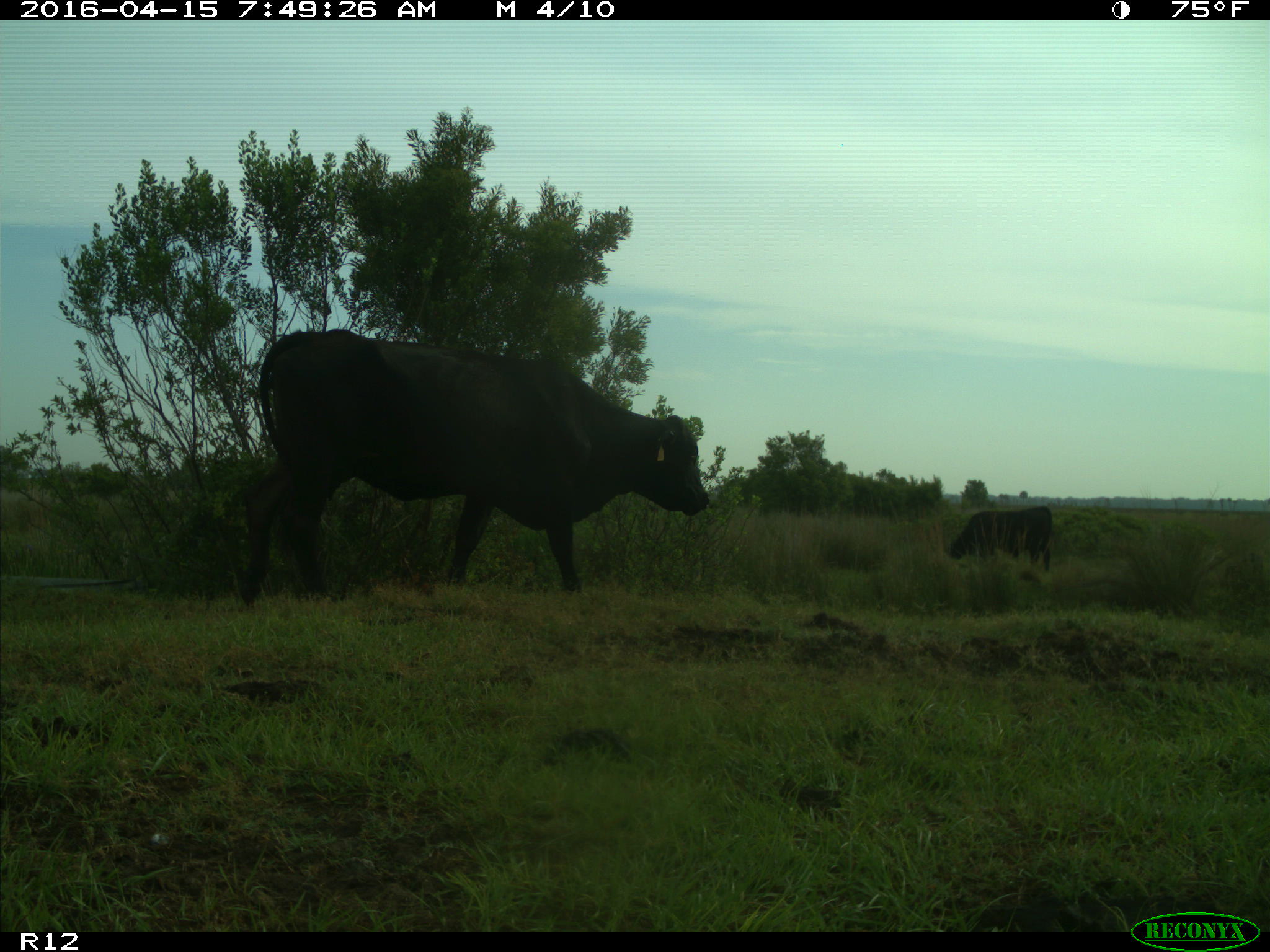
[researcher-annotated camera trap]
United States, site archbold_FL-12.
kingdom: Animalia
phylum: Chordata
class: Mammalia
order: Artiodactyla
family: Bovidae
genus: Bos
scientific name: Bos taurus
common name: domestic cow